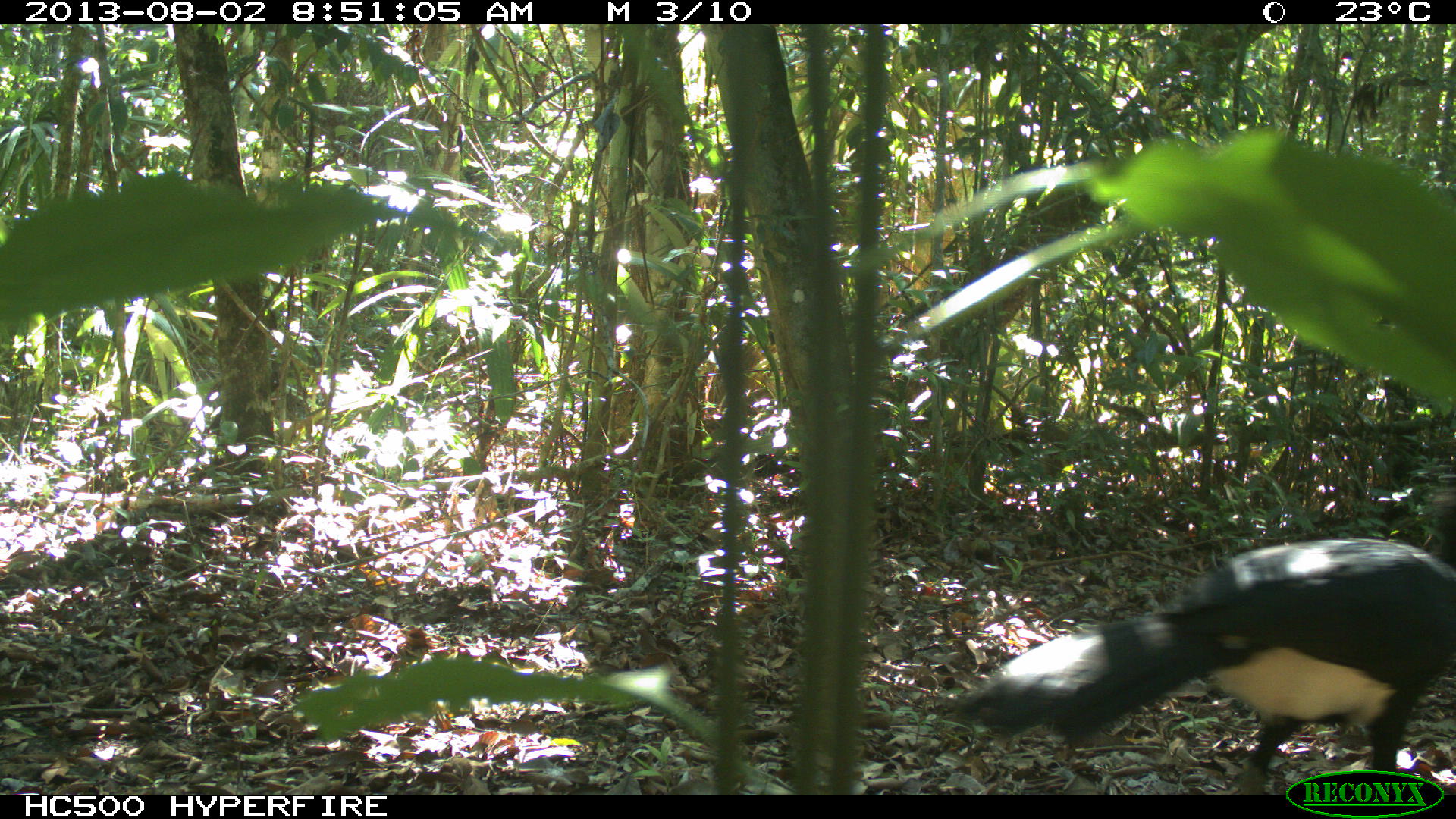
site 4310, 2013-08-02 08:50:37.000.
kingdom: Animalia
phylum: Chordata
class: Aves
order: Galliformes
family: Cracidae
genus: Crax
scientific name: Crax rubra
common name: great curassow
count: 1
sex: male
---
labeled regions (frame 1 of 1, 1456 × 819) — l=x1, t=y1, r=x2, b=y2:
crax rubra: l=941, t=480, r=1456, b=794